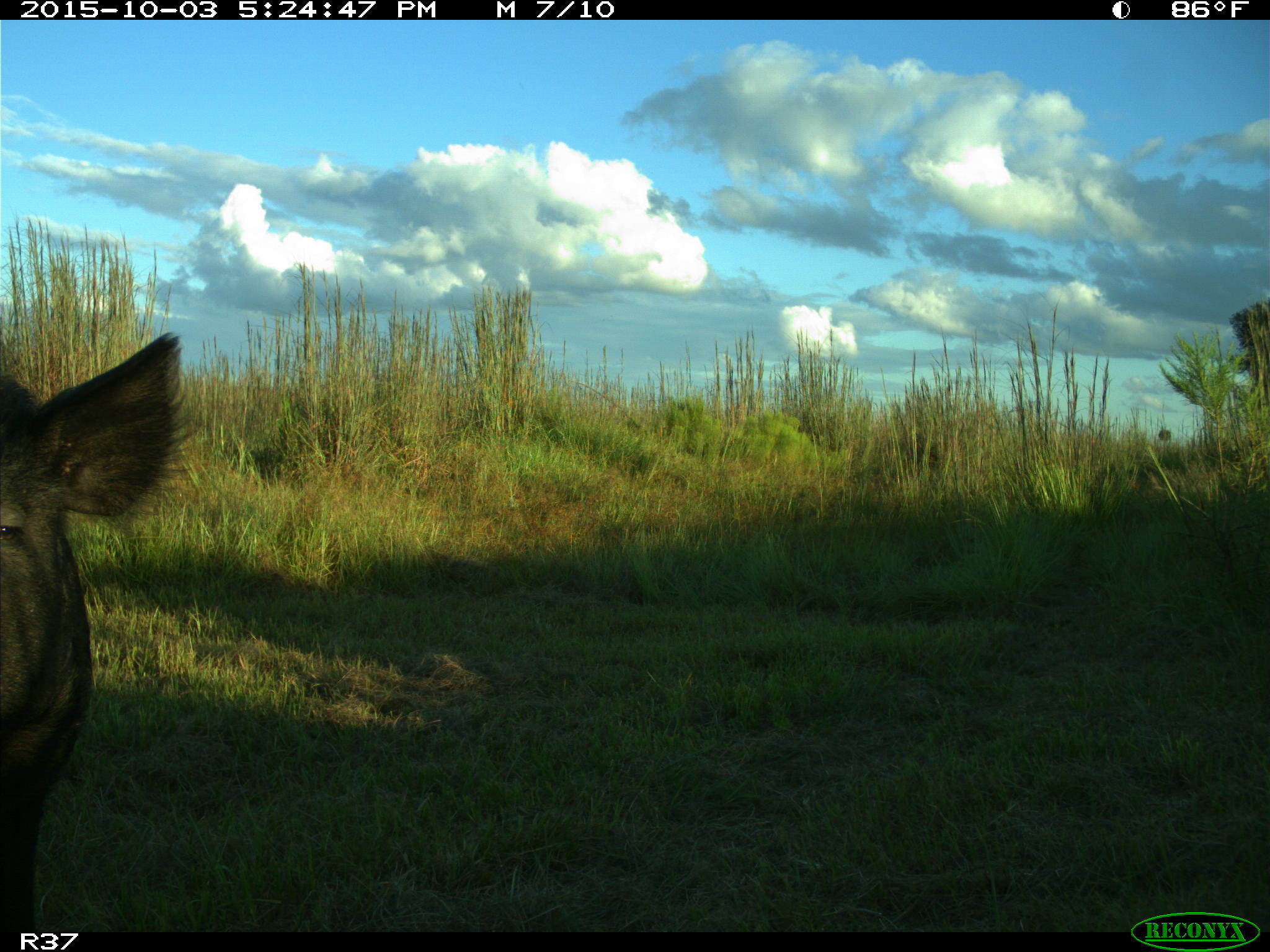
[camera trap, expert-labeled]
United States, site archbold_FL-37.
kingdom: Animalia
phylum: Chordata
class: Mammalia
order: Artiodactyla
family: Suidae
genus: Sus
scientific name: Sus scrofa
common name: wild boar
Sus scrofa (wild boar).